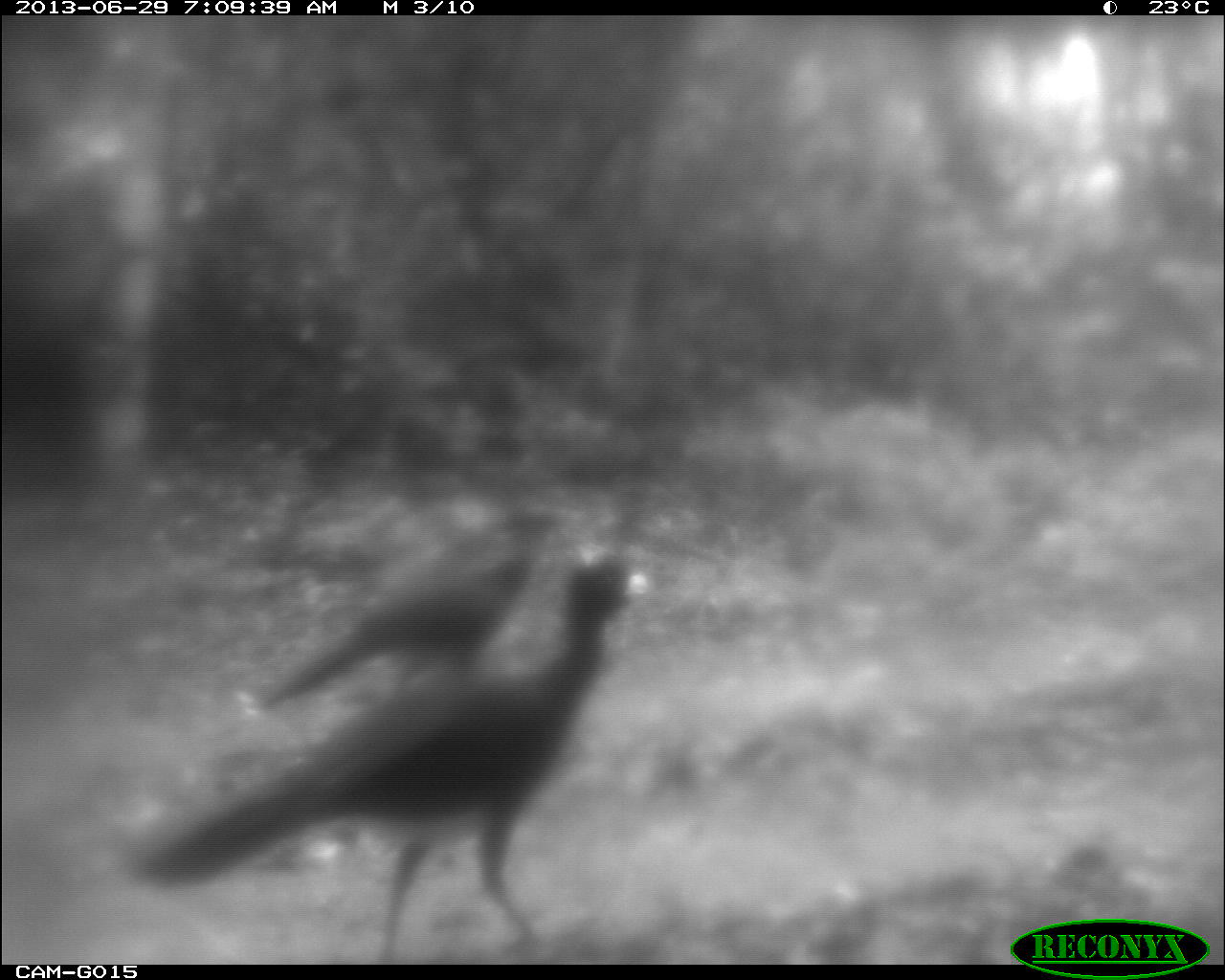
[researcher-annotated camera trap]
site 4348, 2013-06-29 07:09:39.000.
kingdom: Animalia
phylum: Chordata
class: Aves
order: Galliformes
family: Cracidae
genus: Crax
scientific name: Crax rubra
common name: great curassow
Crax rubra (great curassow), count 2.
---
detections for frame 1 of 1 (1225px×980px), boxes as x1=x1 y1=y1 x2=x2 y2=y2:
crax rubra: x1=130 y1=543 x2=645 y2=963; x1=252 y1=501 x2=551 y2=710